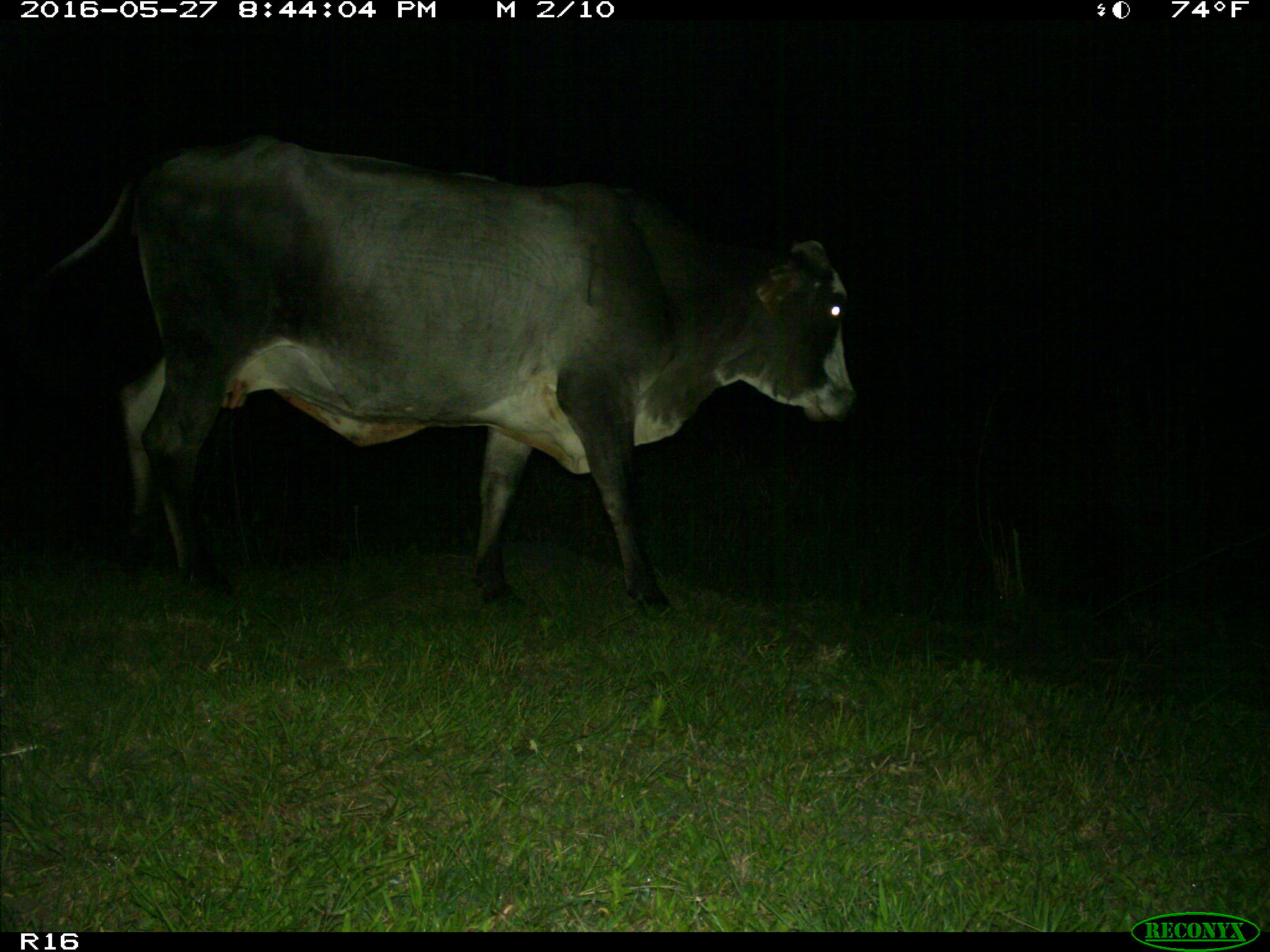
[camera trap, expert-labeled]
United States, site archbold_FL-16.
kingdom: Animalia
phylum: Chordata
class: Mammalia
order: Artiodactyla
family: Bovidae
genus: Bos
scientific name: Bos taurus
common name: domestic cow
Bos taurus (domestic cow).